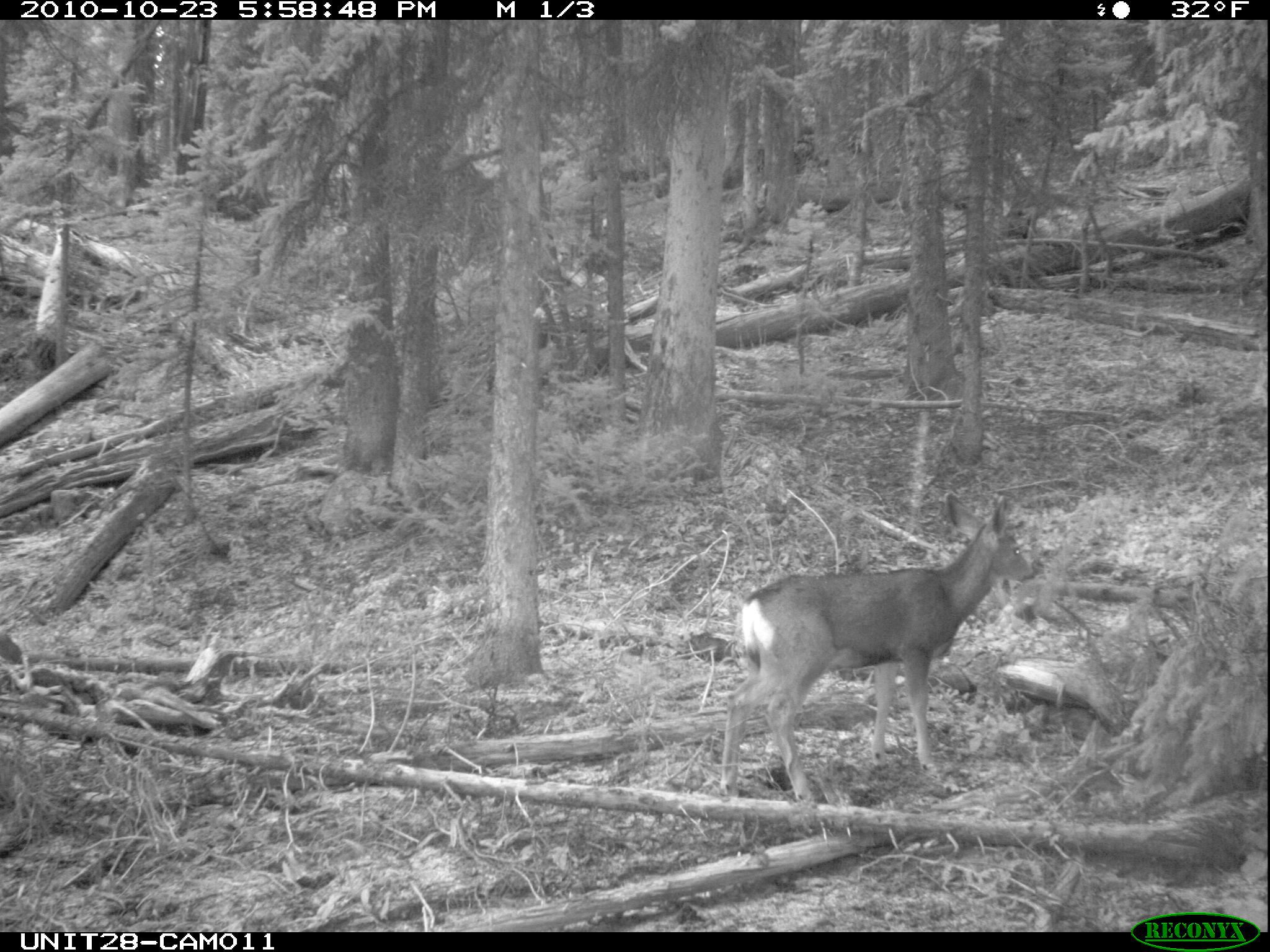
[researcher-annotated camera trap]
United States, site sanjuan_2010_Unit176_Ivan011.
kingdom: Animalia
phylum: Chordata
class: Mammalia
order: Artiodactyla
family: Cervidae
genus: Odocoileus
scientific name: Odocoileus hemionus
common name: mule deer